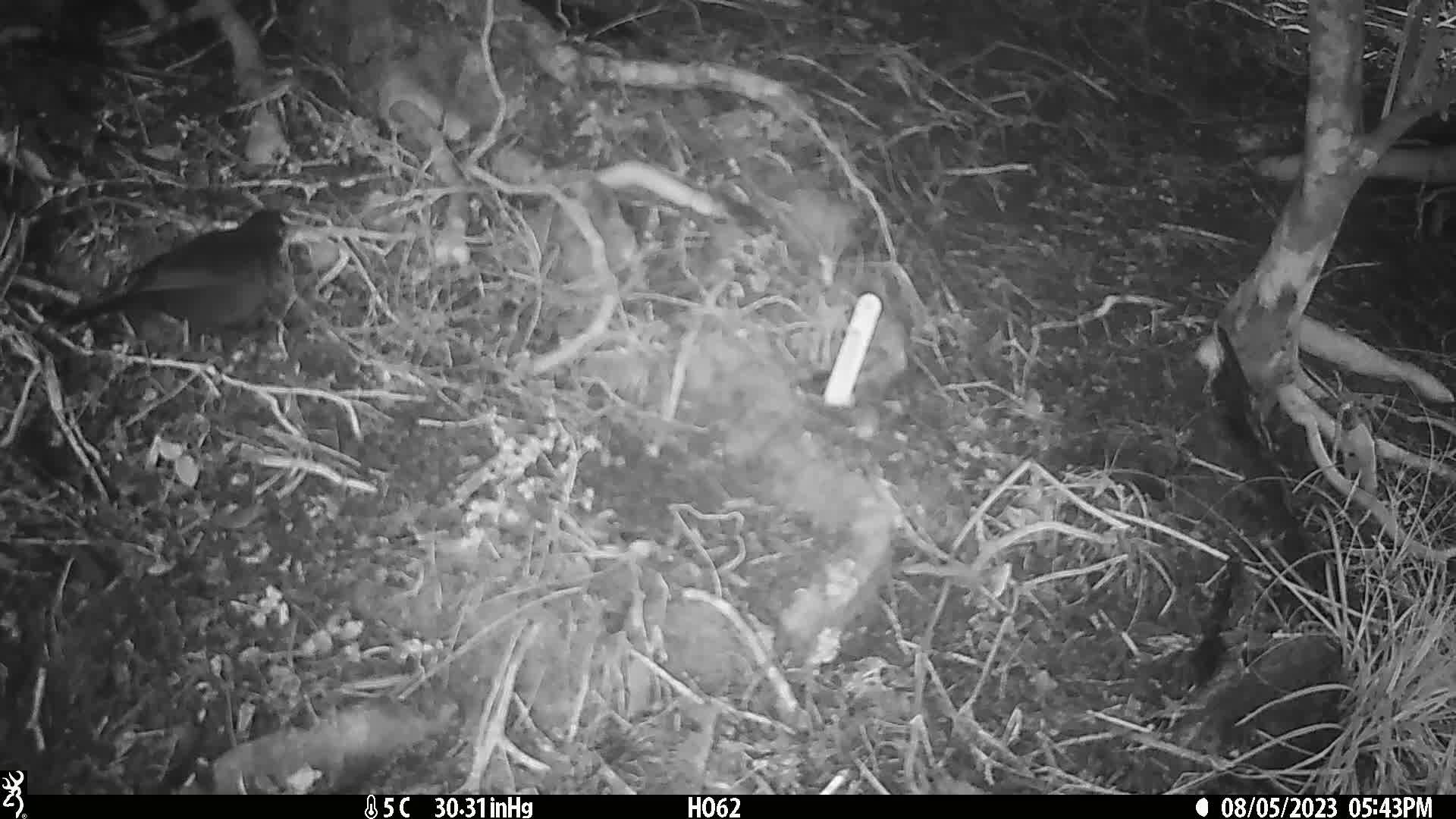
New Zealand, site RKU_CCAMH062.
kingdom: Animalia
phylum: Chordata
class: Aves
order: Passeriformes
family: Turdidae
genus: Turdus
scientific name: Turdus merula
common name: eurasian blackbird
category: blackbird